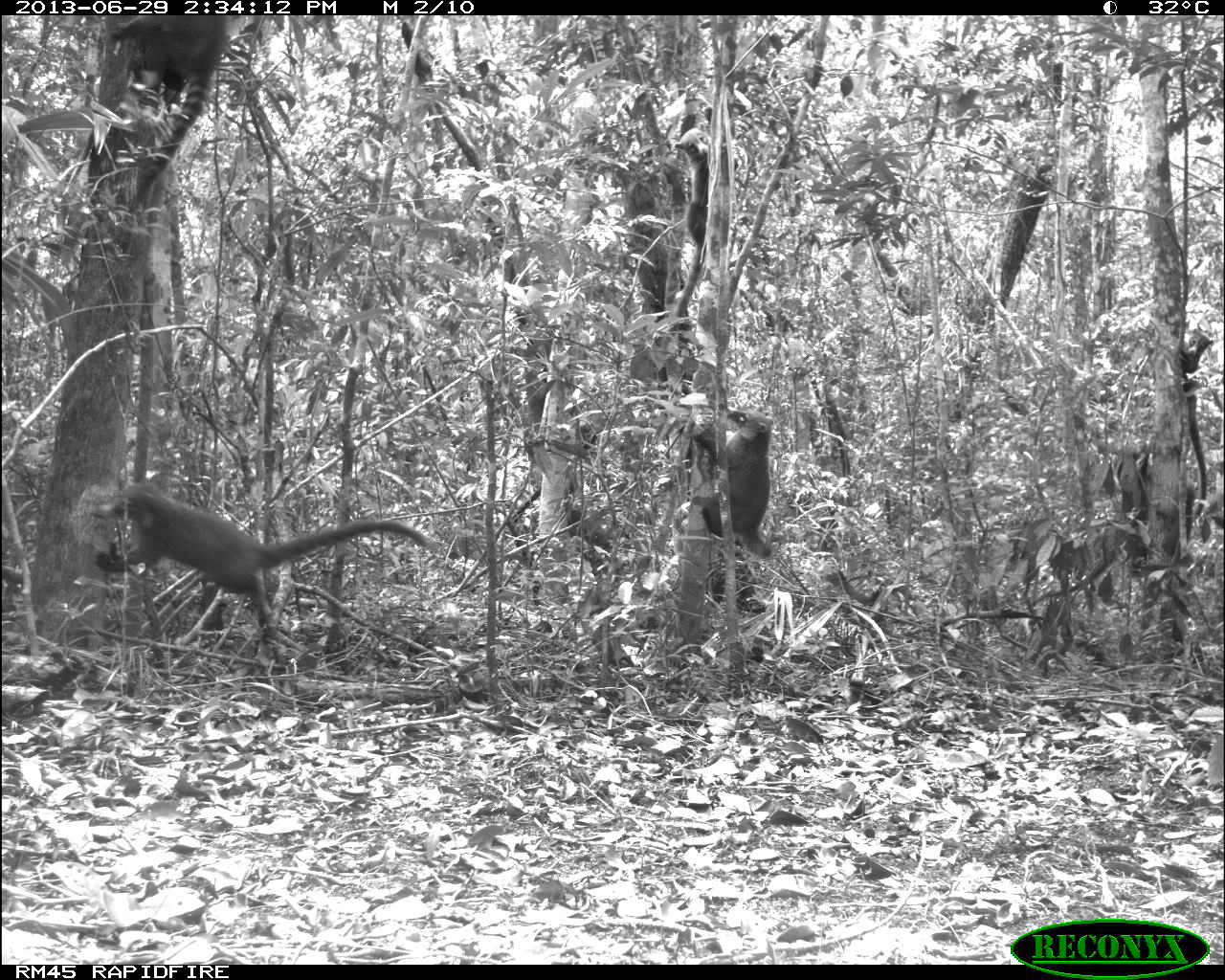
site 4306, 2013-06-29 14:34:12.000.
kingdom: Animalia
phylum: Chordata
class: Mammalia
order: Carnivora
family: Procyonidae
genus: Nasua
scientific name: Nasua narica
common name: white-nosed coati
Nasua narica (white-nosed coati), count 6.